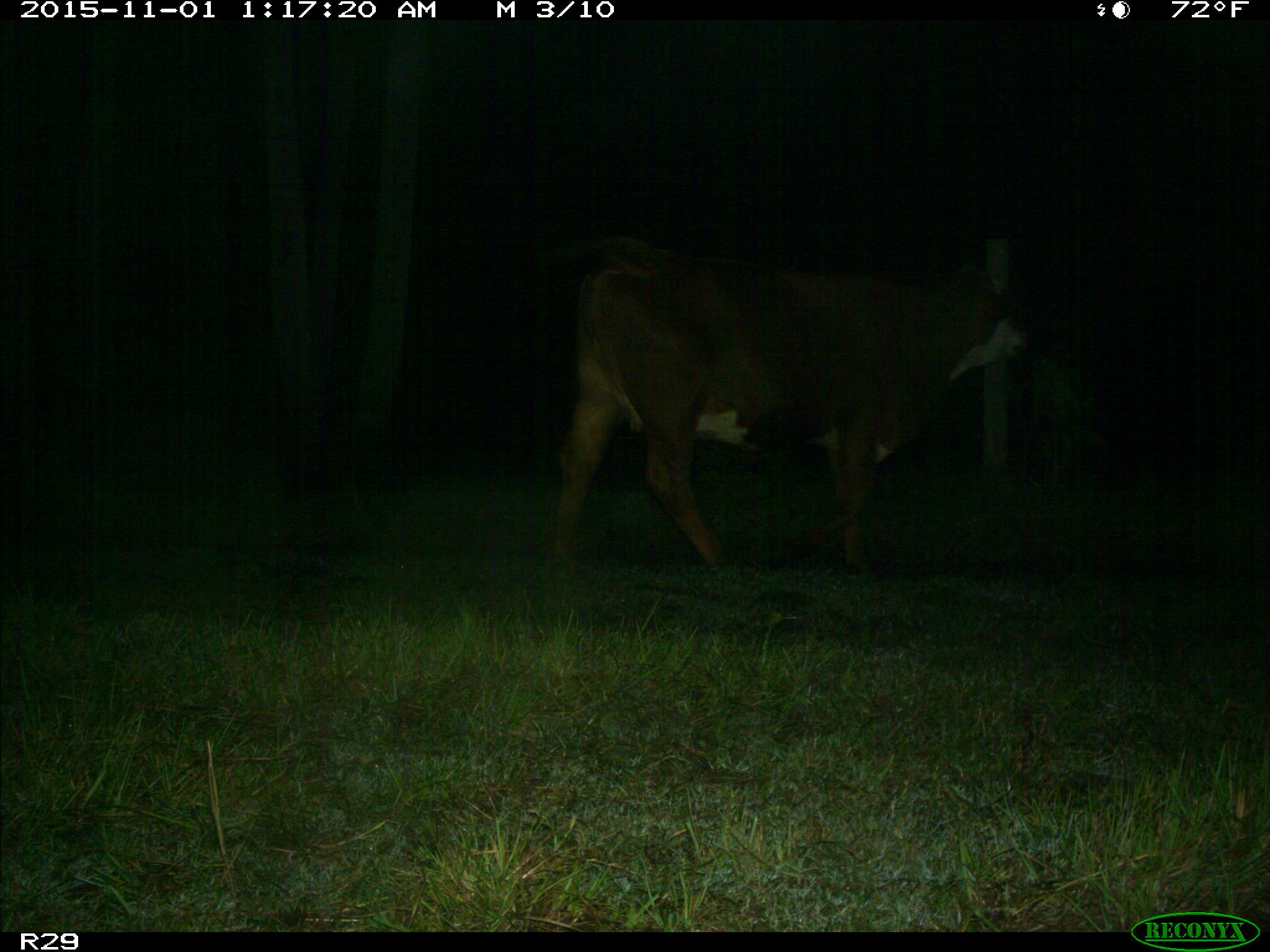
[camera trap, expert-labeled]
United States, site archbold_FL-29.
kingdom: Animalia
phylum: Chordata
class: Mammalia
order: Artiodactyla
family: Bovidae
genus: Bos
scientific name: Bos taurus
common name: domestic cow